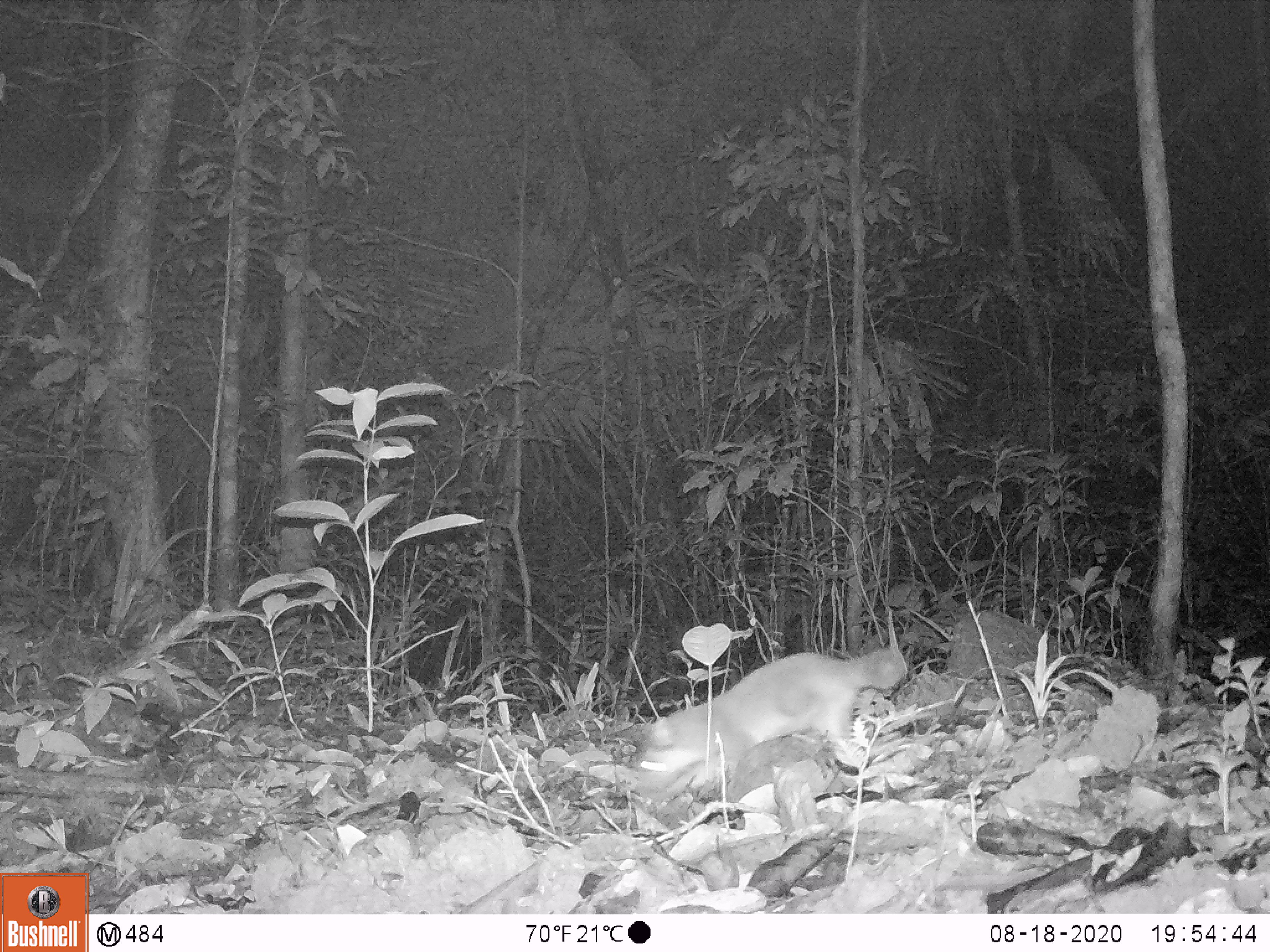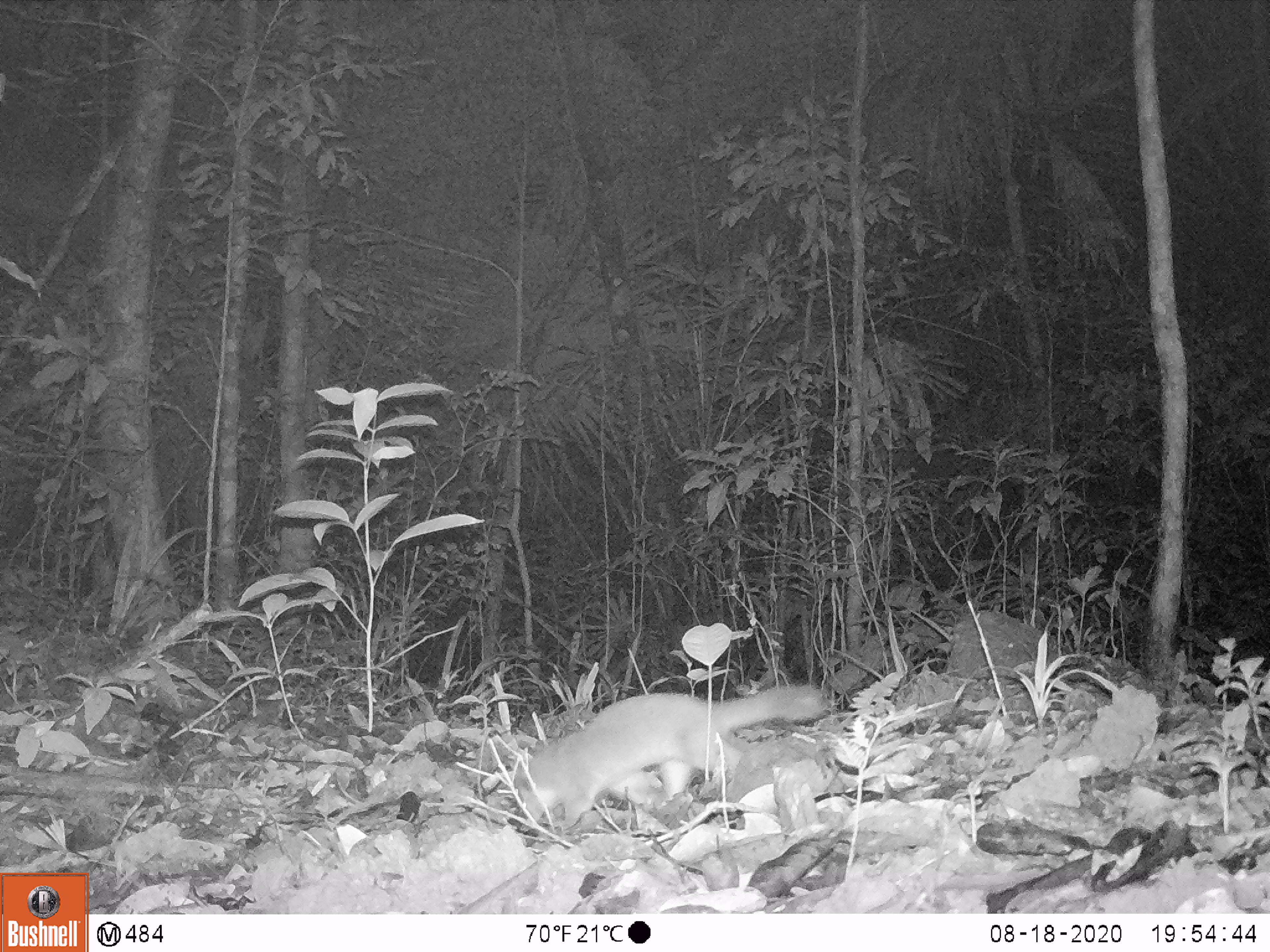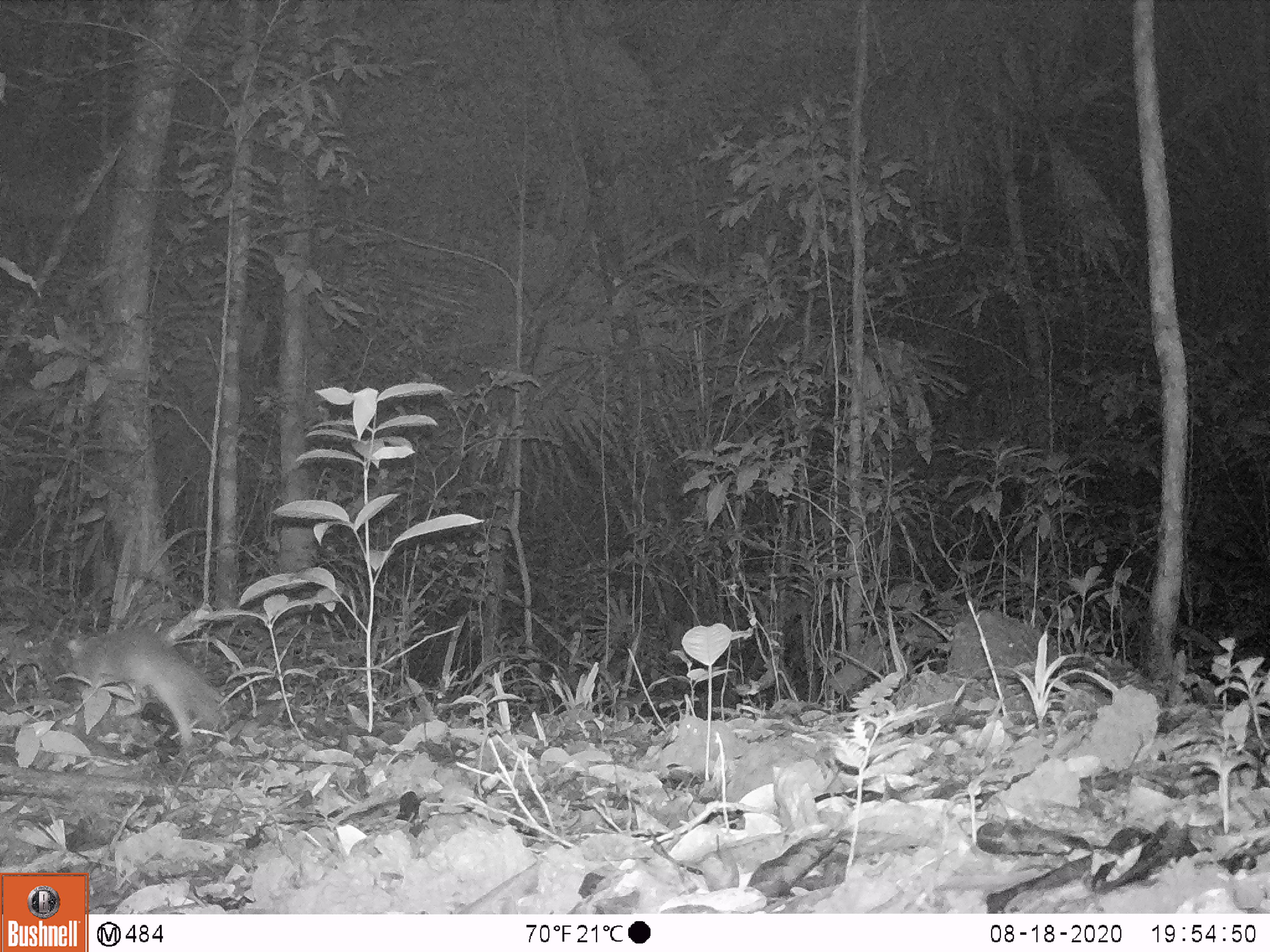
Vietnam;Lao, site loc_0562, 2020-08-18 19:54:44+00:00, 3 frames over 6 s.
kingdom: Animalia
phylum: Chordata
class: Mammalia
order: Carnivora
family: Mustelidae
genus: Melogale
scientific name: Melogale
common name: ferret badger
Ferret badger (Melogale). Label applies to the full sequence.